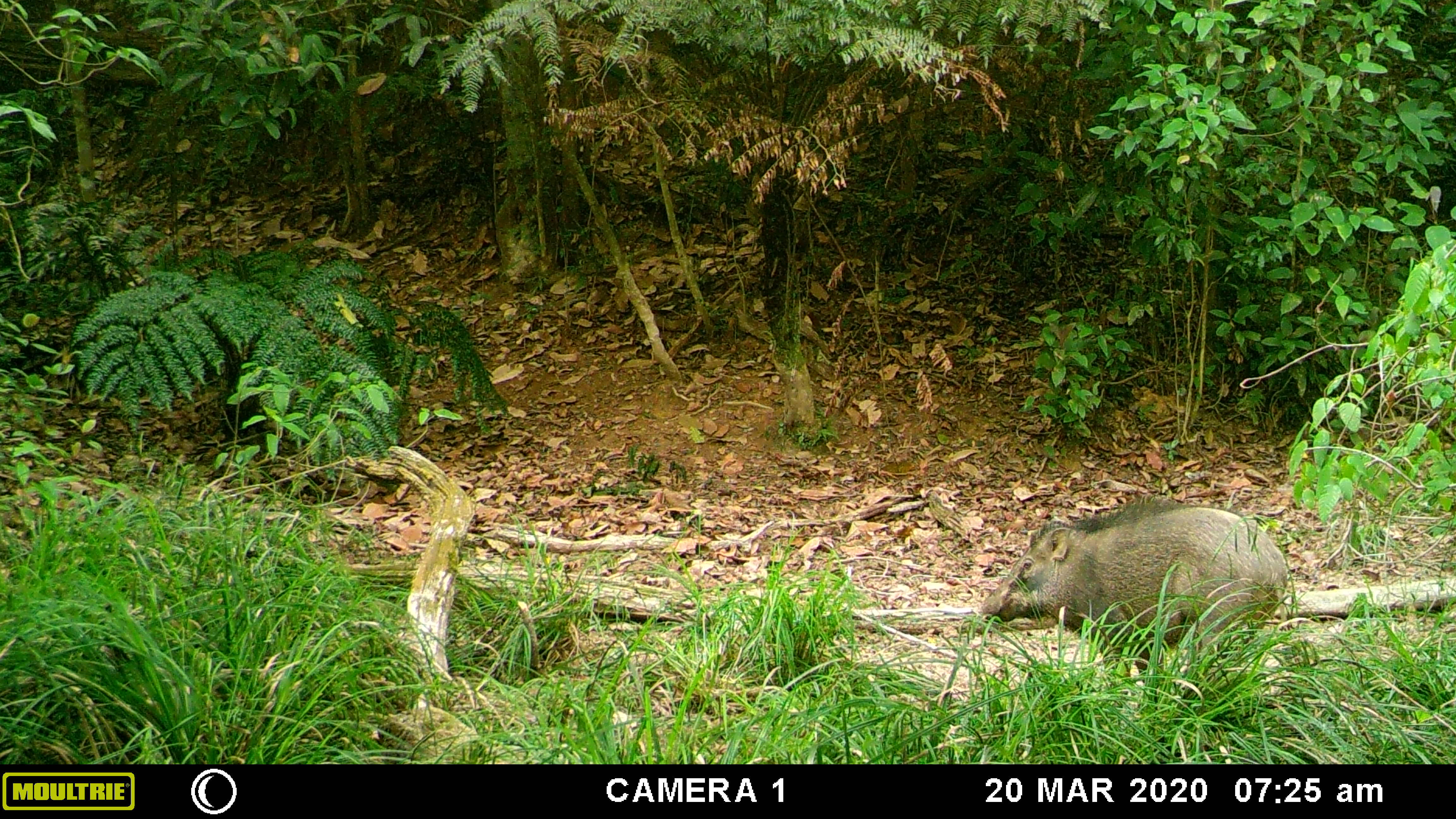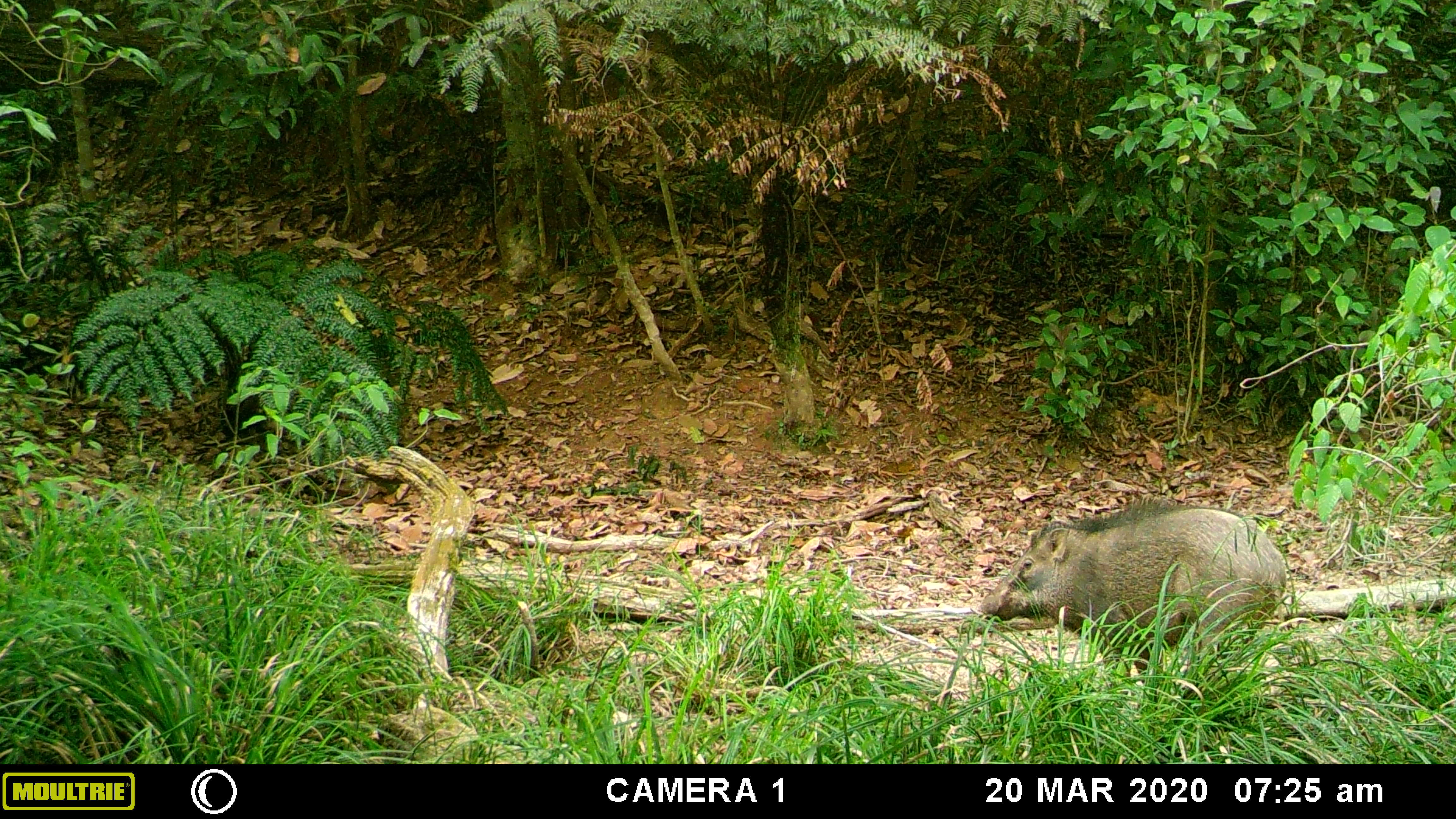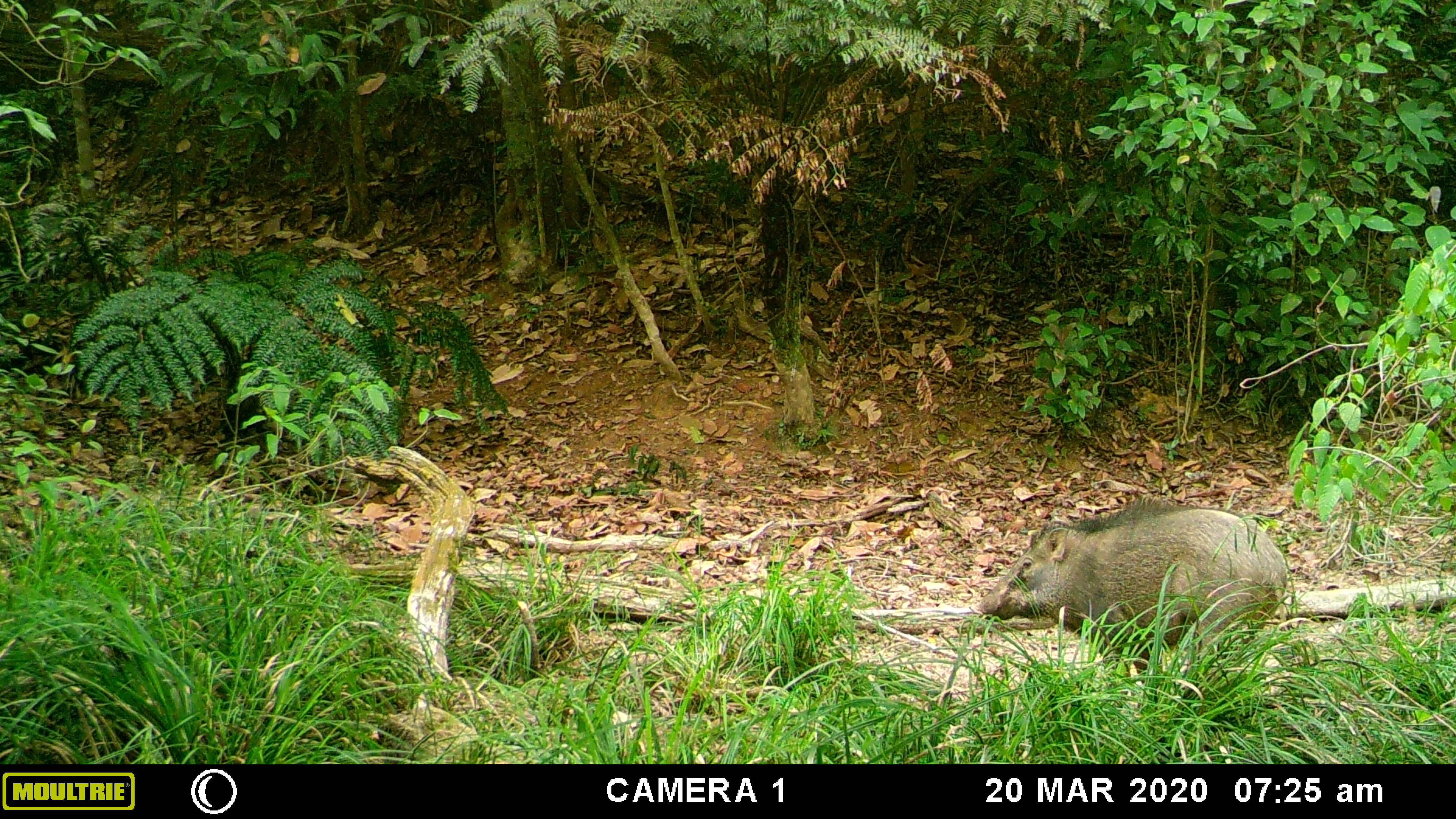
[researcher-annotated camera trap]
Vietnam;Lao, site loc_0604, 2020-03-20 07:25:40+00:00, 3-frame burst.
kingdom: Animalia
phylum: Chordata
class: Mammalia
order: Artiodactyla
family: Suidae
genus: Sus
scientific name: Sus scrofa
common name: eurasian wild pig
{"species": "eurasian wild pig (Sus scrofa)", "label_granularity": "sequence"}